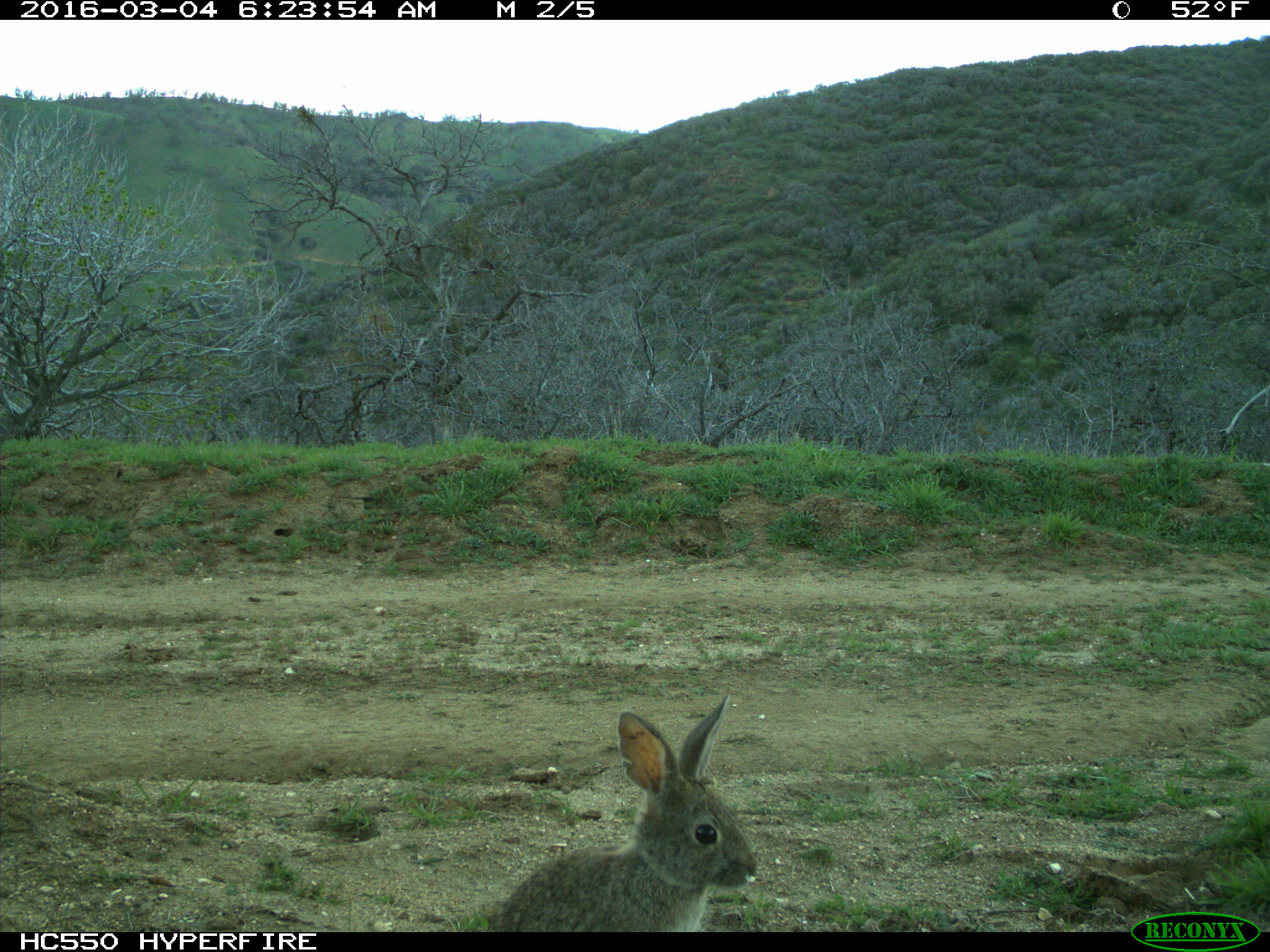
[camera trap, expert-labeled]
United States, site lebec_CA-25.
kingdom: Animalia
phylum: Chordata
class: Mammalia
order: Lagomorpha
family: Leporidae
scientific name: Leporidae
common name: rabbits and hares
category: unidentified rabbit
Unidentified rabbit (rabbits and hares) (Leporidae).